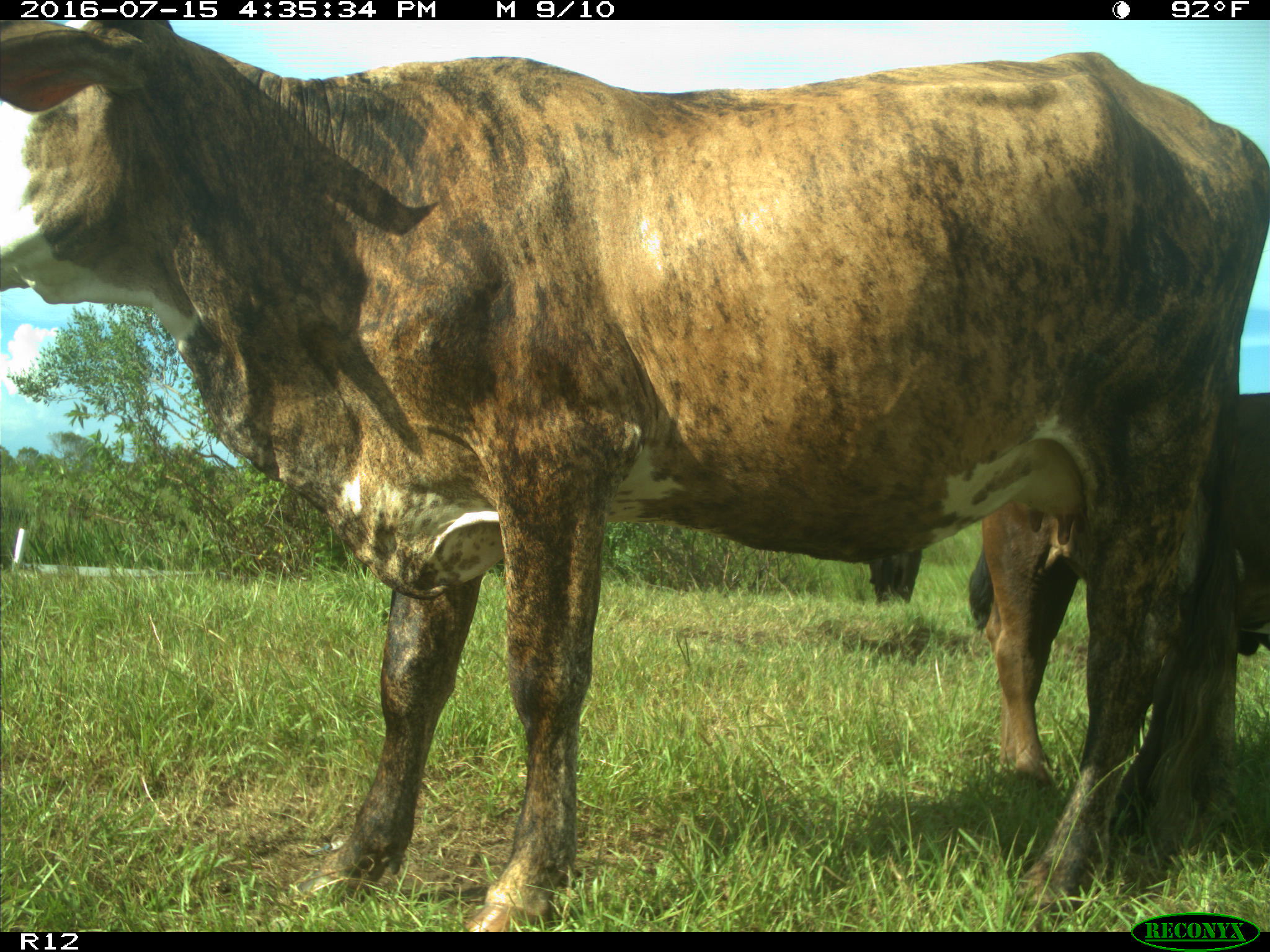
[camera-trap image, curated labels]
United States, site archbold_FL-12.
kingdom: Animalia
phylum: Chordata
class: Mammalia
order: Artiodactyla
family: Bovidae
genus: Bos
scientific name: Bos taurus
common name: domestic cow